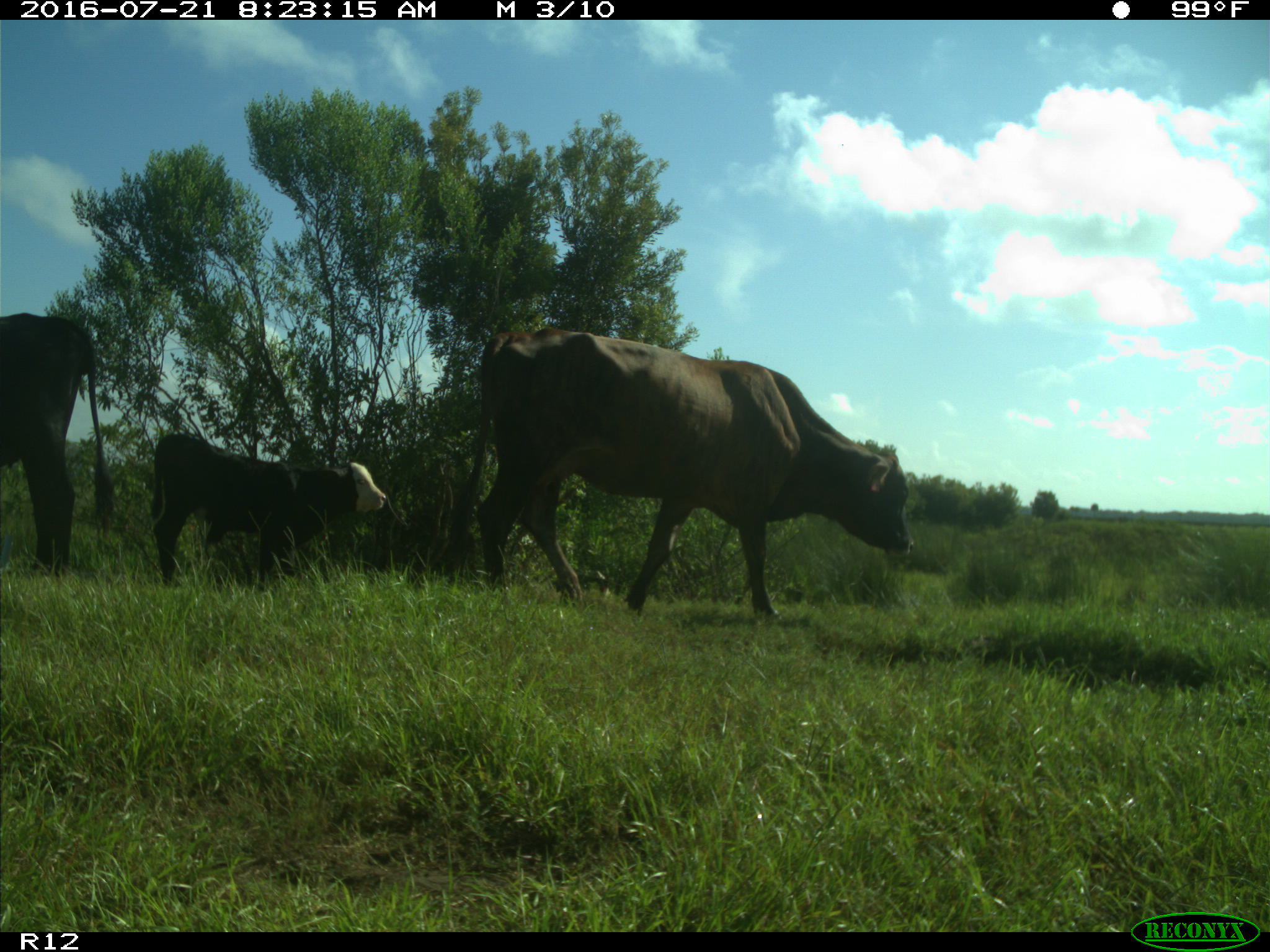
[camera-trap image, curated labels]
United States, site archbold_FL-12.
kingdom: Animalia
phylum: Chordata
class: Mammalia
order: Artiodactyla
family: Bovidae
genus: Bos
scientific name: Bos taurus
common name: domestic cow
Bos taurus (domestic cow).